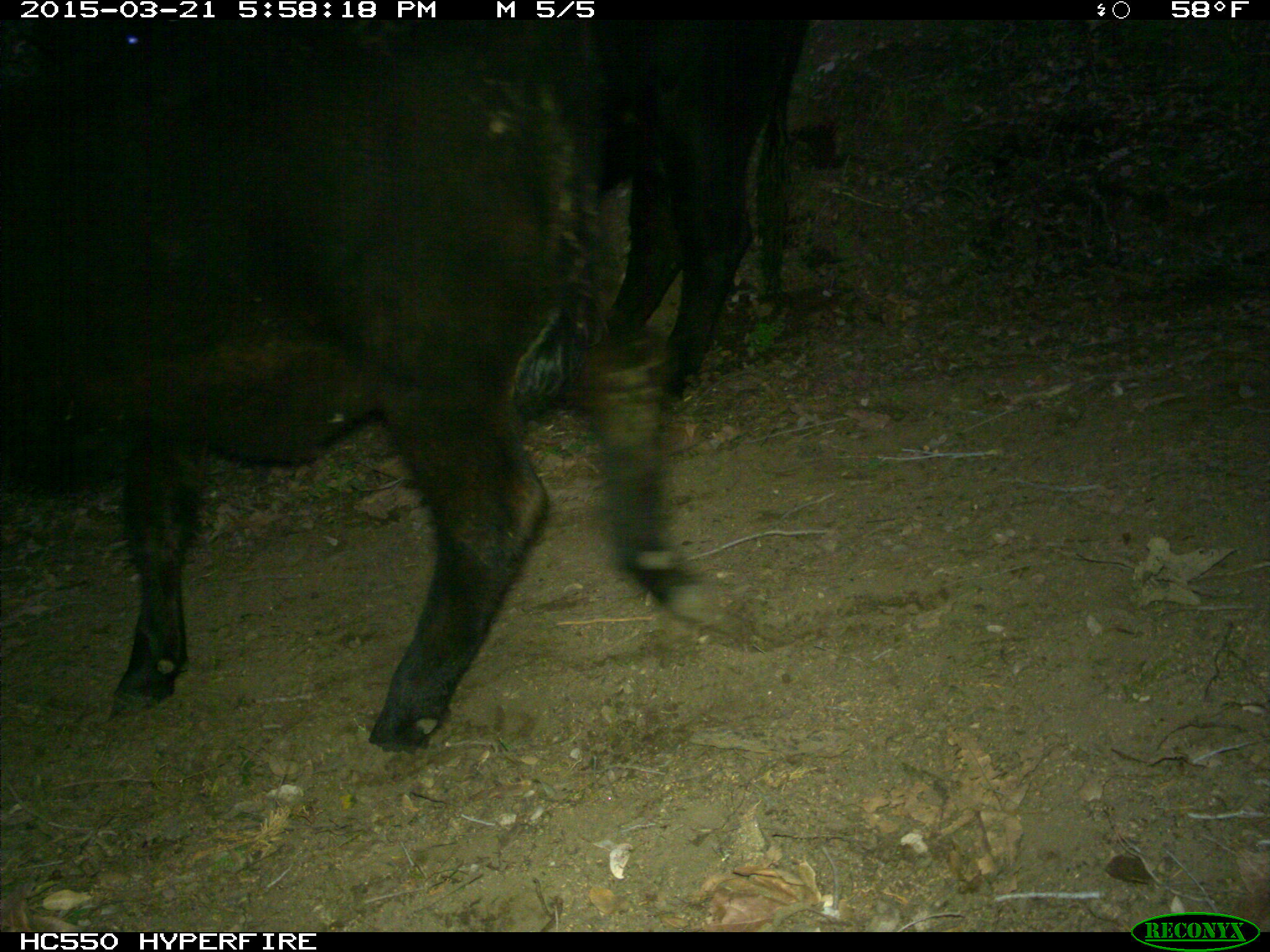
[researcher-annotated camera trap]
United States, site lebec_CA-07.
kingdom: Animalia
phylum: Chordata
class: Mammalia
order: Artiodactyla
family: Bovidae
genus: Bos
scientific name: Bos taurus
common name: domestic cow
Bos taurus (domestic cow).